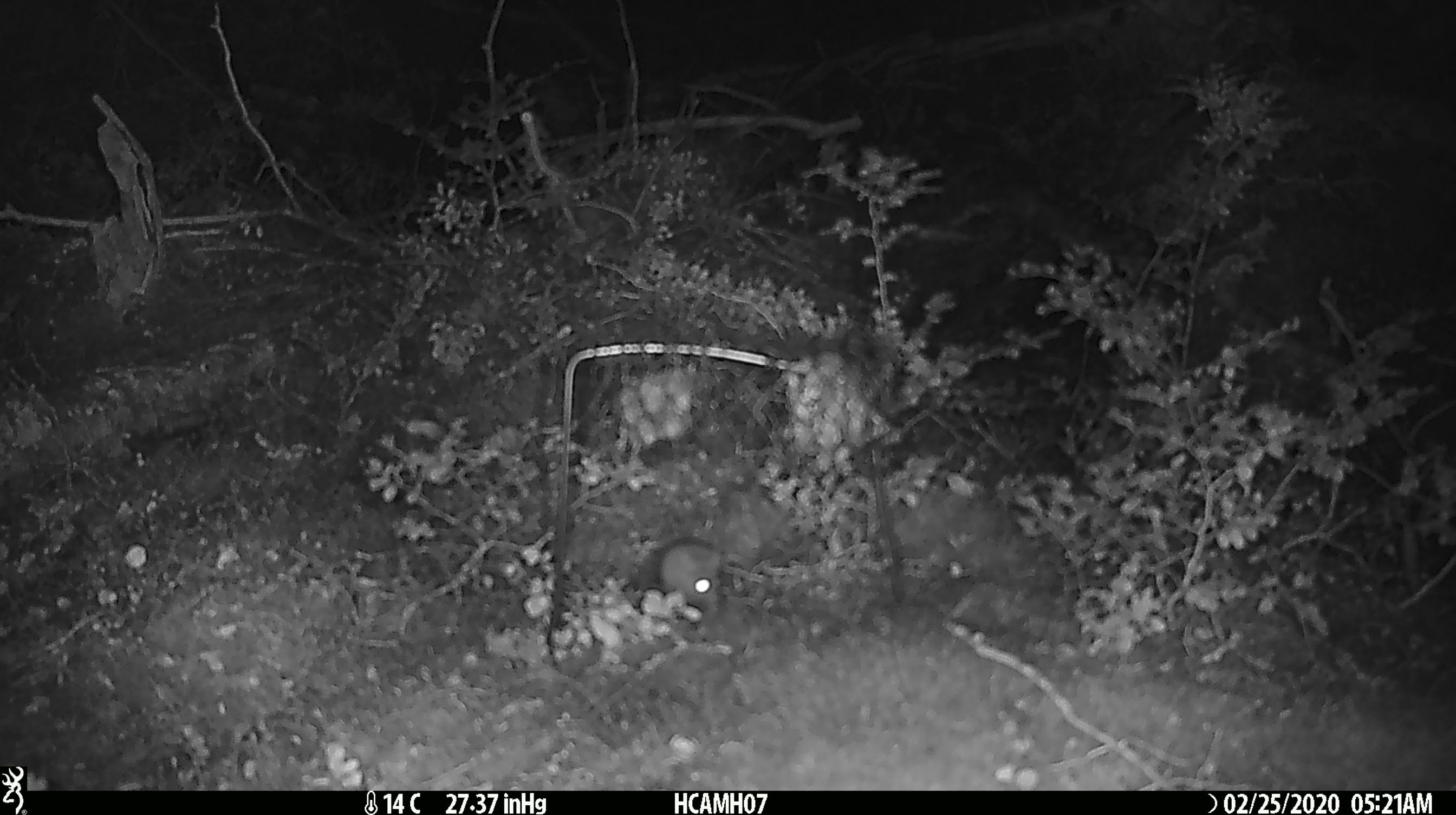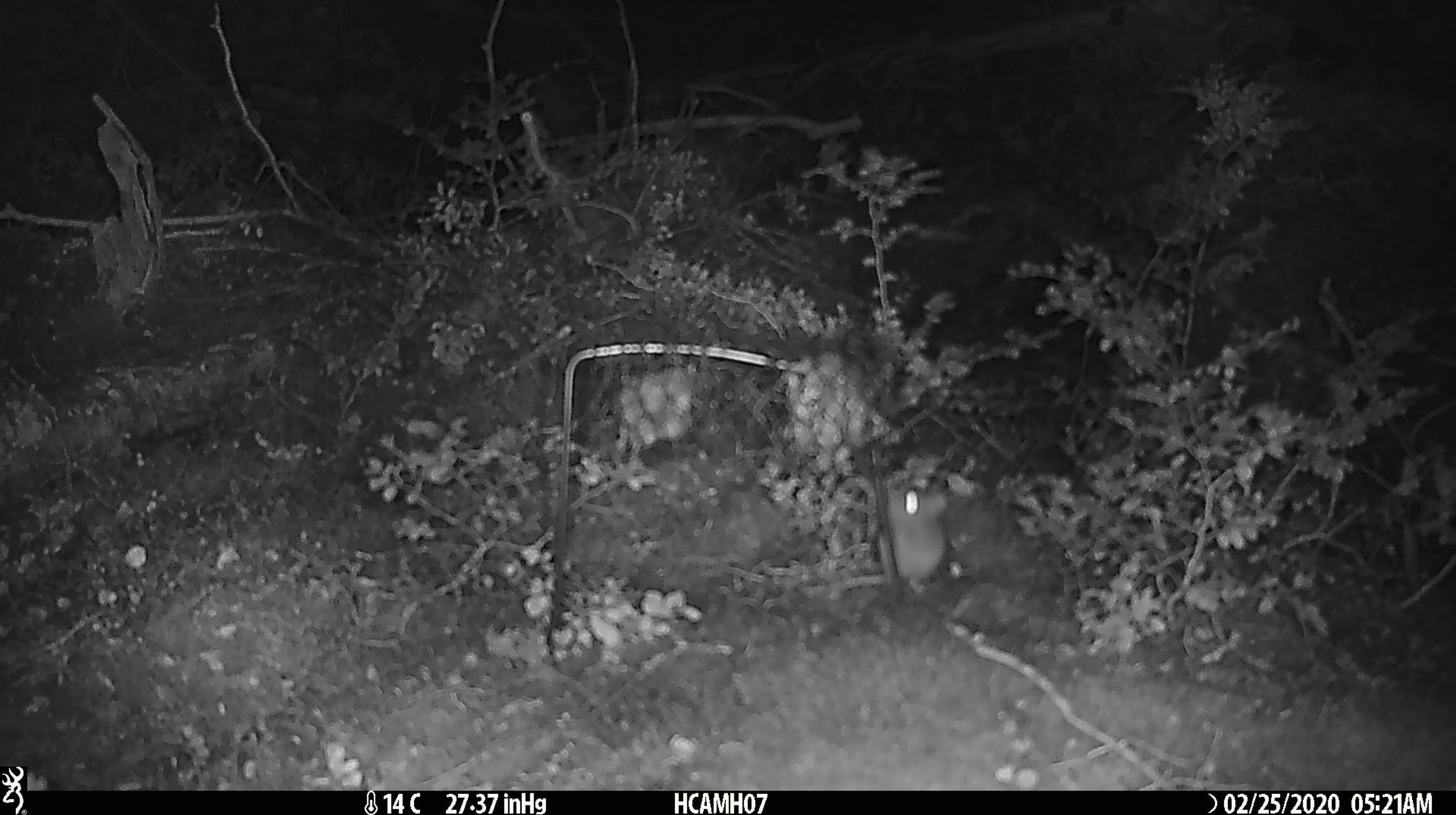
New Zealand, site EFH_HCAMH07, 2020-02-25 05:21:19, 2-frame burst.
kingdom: Animalia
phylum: Chordata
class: Mammalia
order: Rodentia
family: Muridae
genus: Mus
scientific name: Mus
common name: mouse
Mouse (Mus).